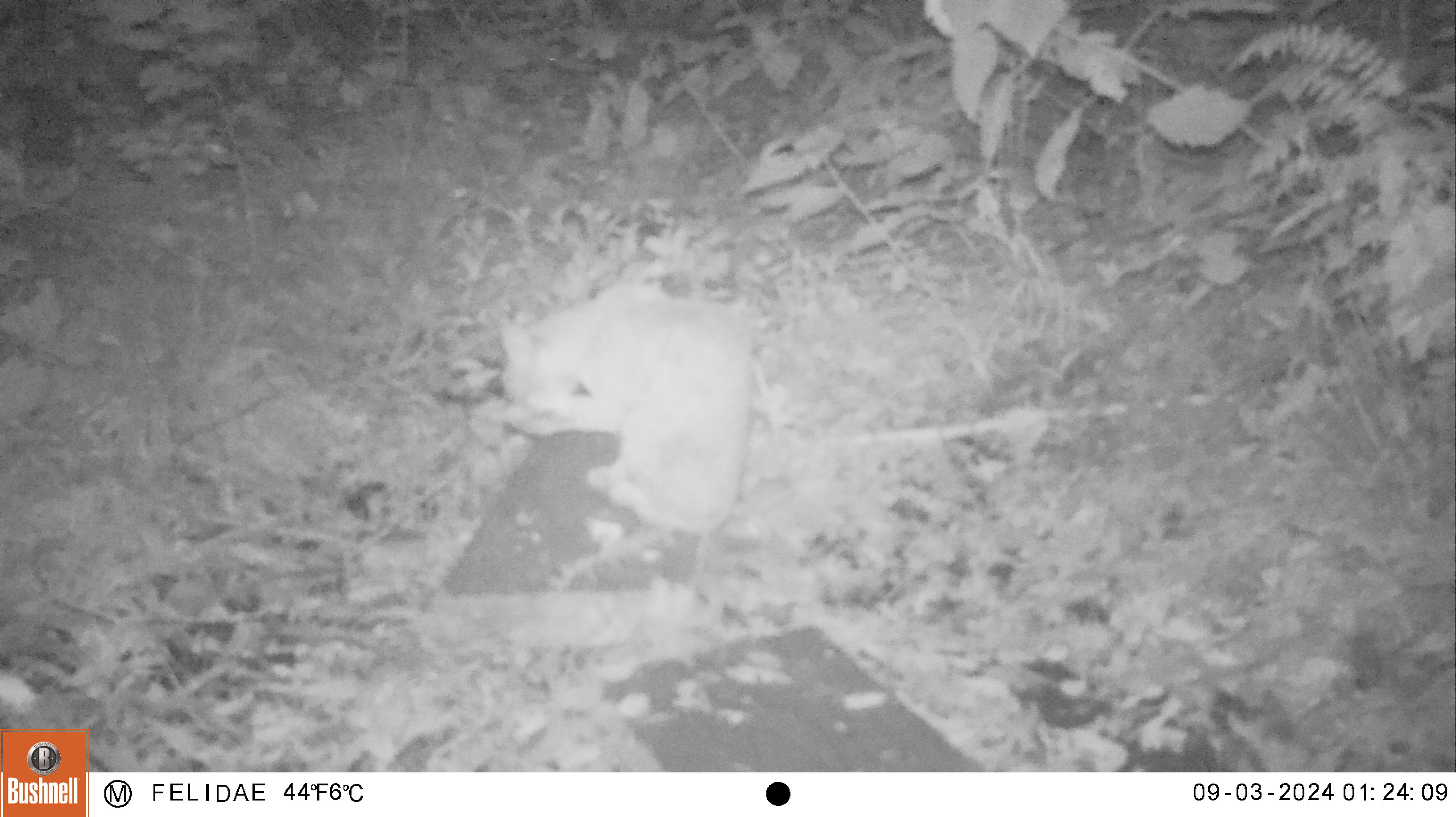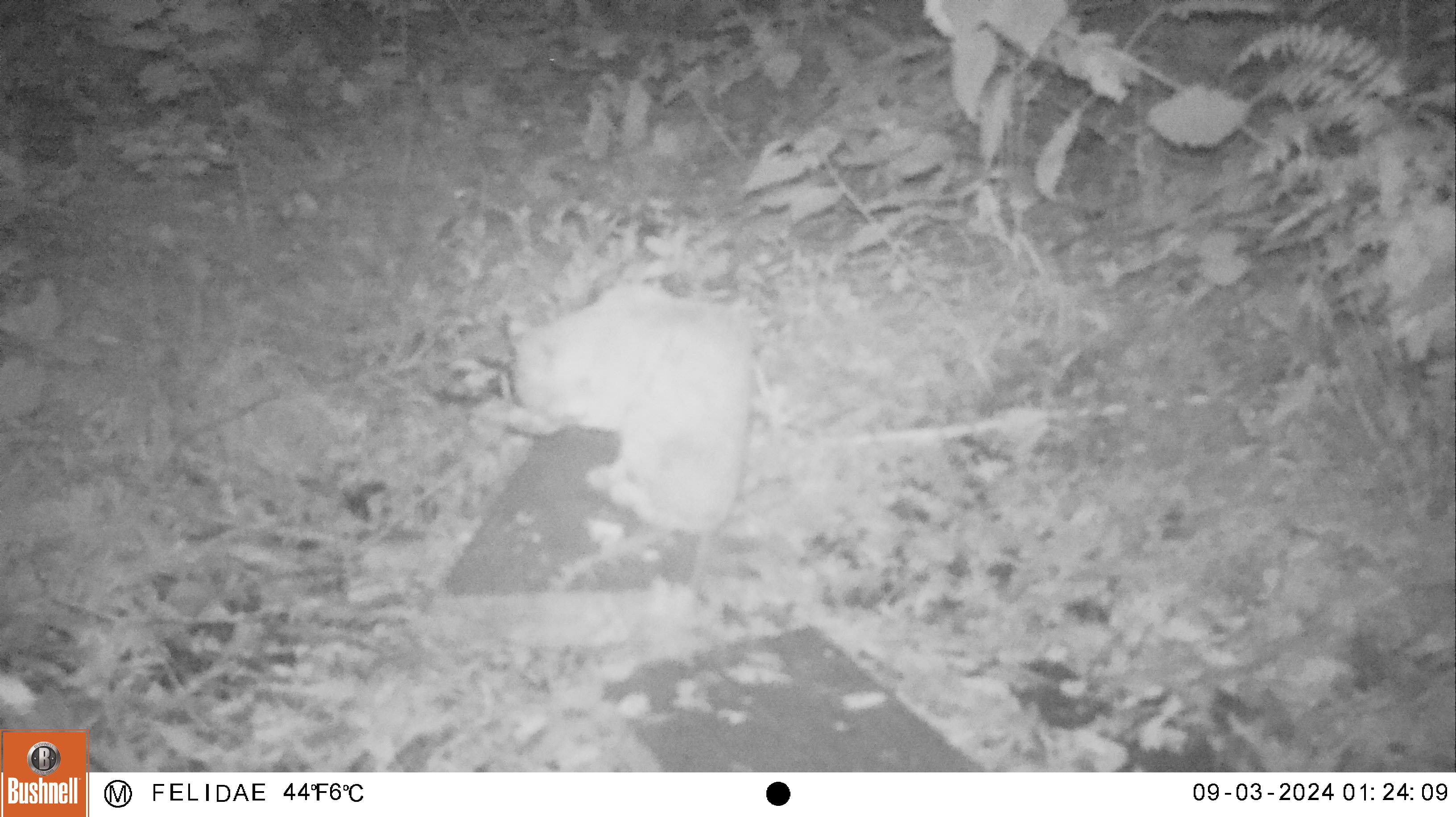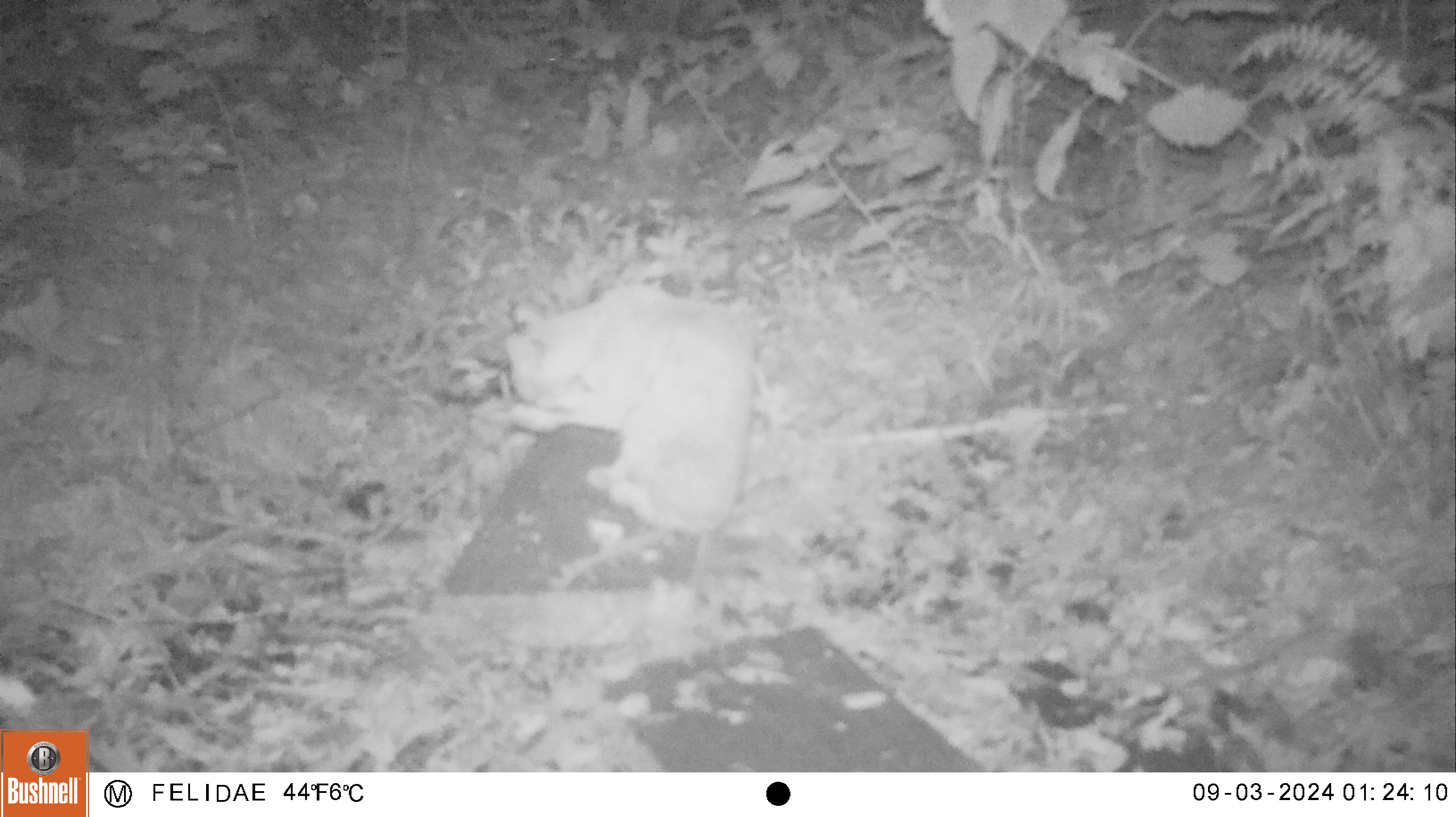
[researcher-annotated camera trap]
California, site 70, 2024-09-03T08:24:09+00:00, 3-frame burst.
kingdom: Animalia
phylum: Chordata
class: Mammalia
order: Carnivora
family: Felidae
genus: Lynx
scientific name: Lynx rufus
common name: bobcat